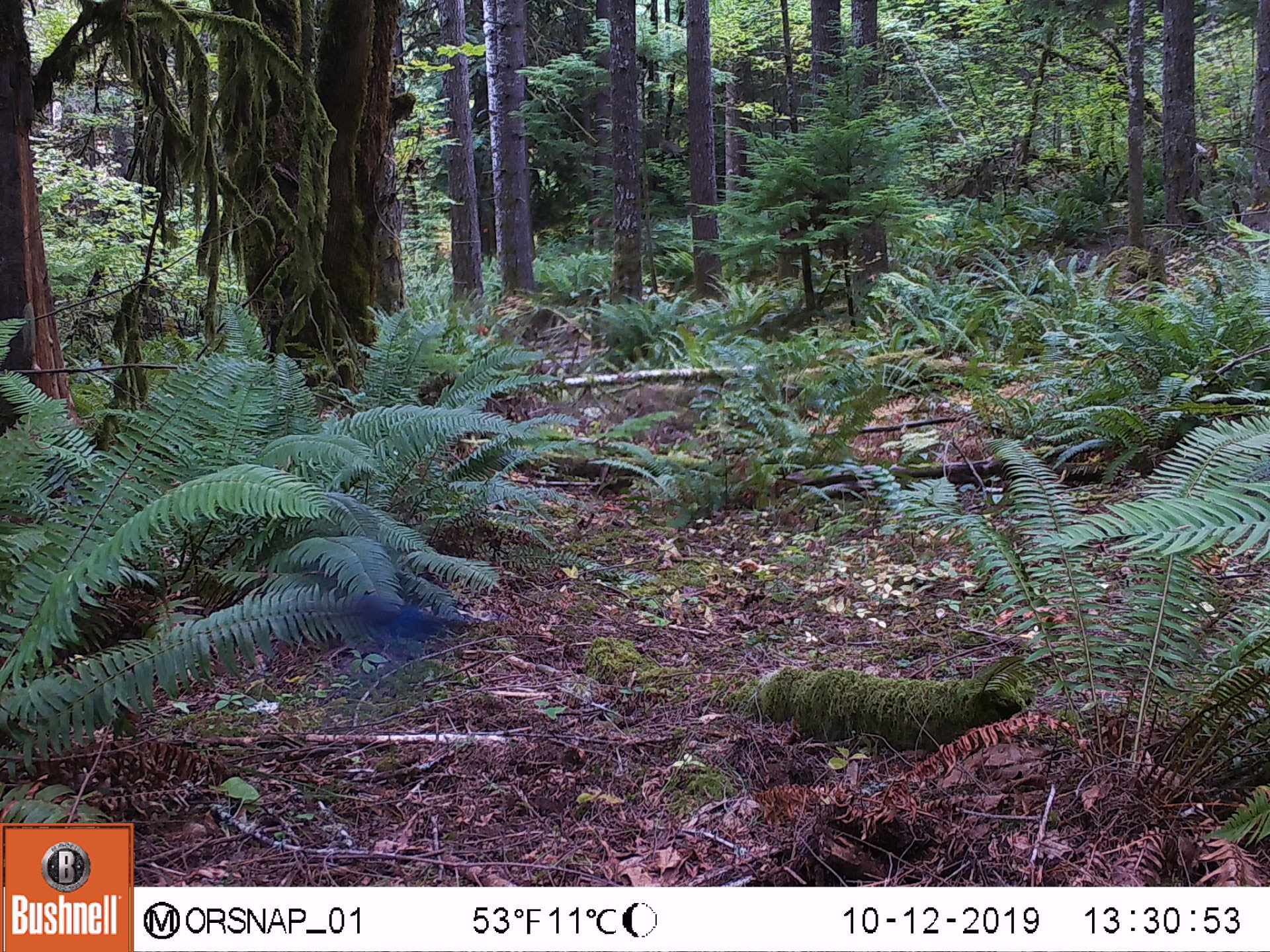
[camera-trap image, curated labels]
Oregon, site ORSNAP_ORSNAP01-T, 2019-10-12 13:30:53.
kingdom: Animalia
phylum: Chordata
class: Aves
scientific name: Aves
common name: bird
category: other bird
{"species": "other bird (bird) (Aves)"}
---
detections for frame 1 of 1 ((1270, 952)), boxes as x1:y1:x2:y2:
other bird: 260:535:504:703